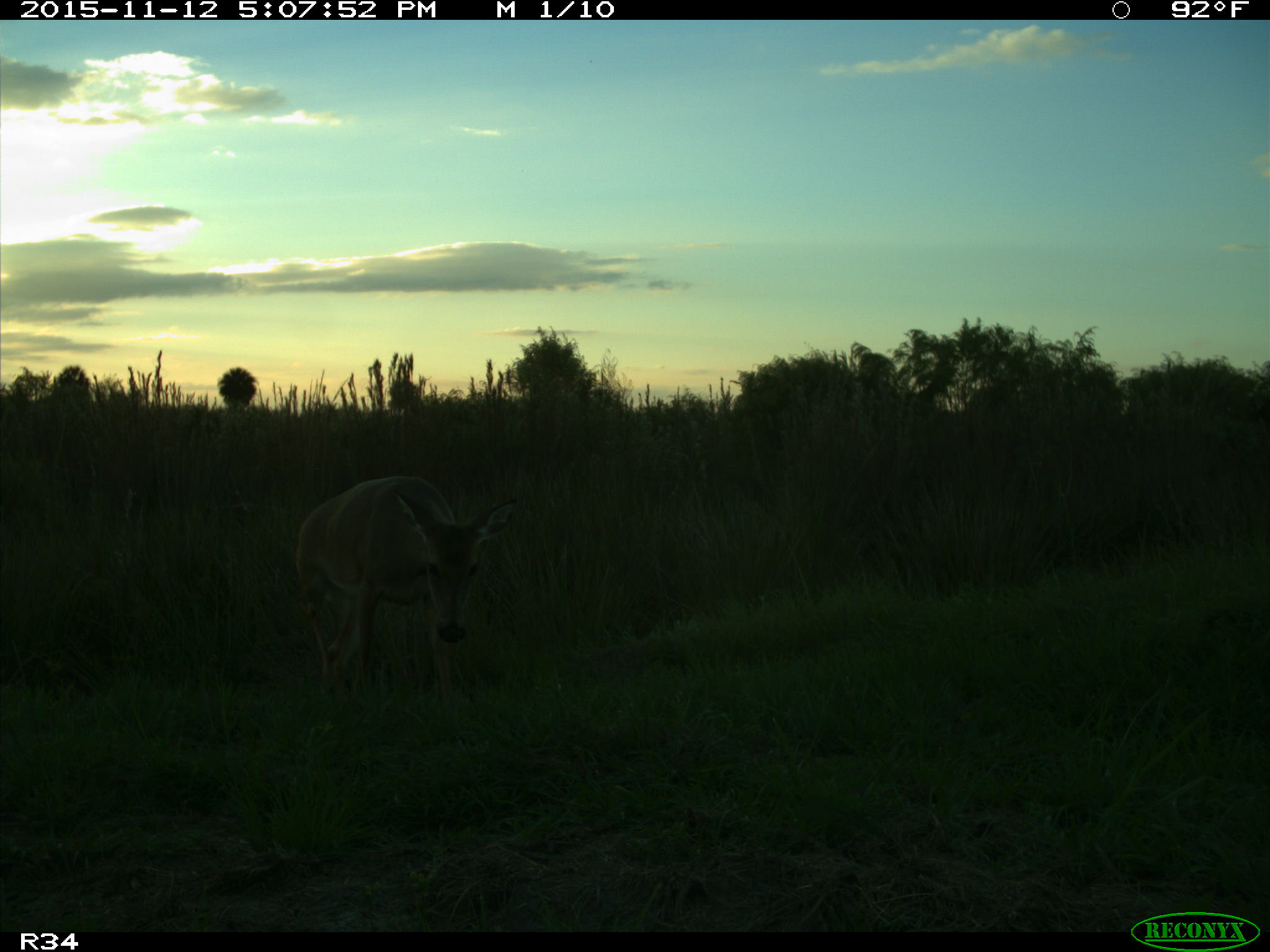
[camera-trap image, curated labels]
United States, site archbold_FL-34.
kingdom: Animalia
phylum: Chordata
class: Mammalia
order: Artiodactyla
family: Cervidae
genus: Odocoileus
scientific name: Odocoileus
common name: deer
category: unidentified deer